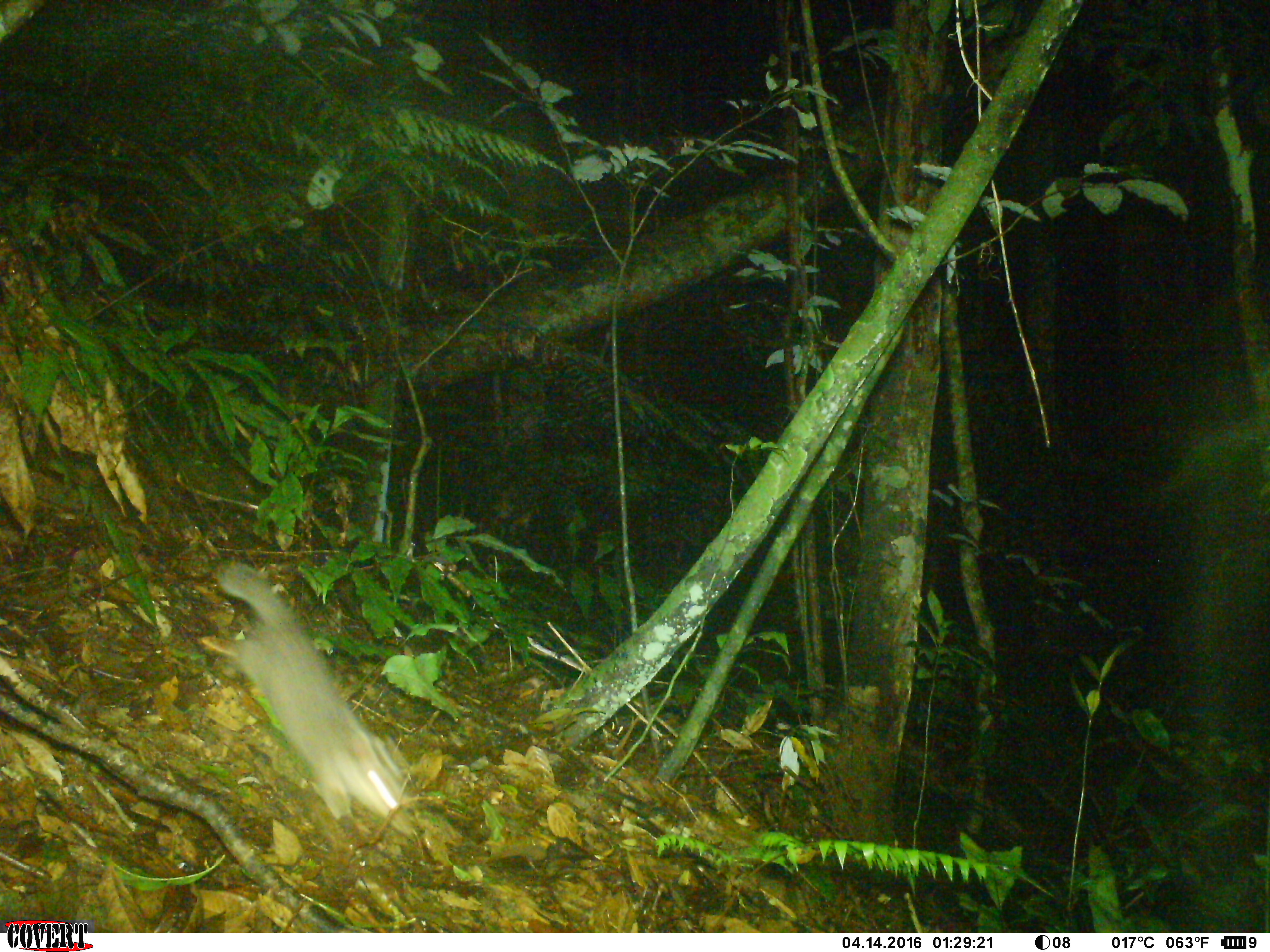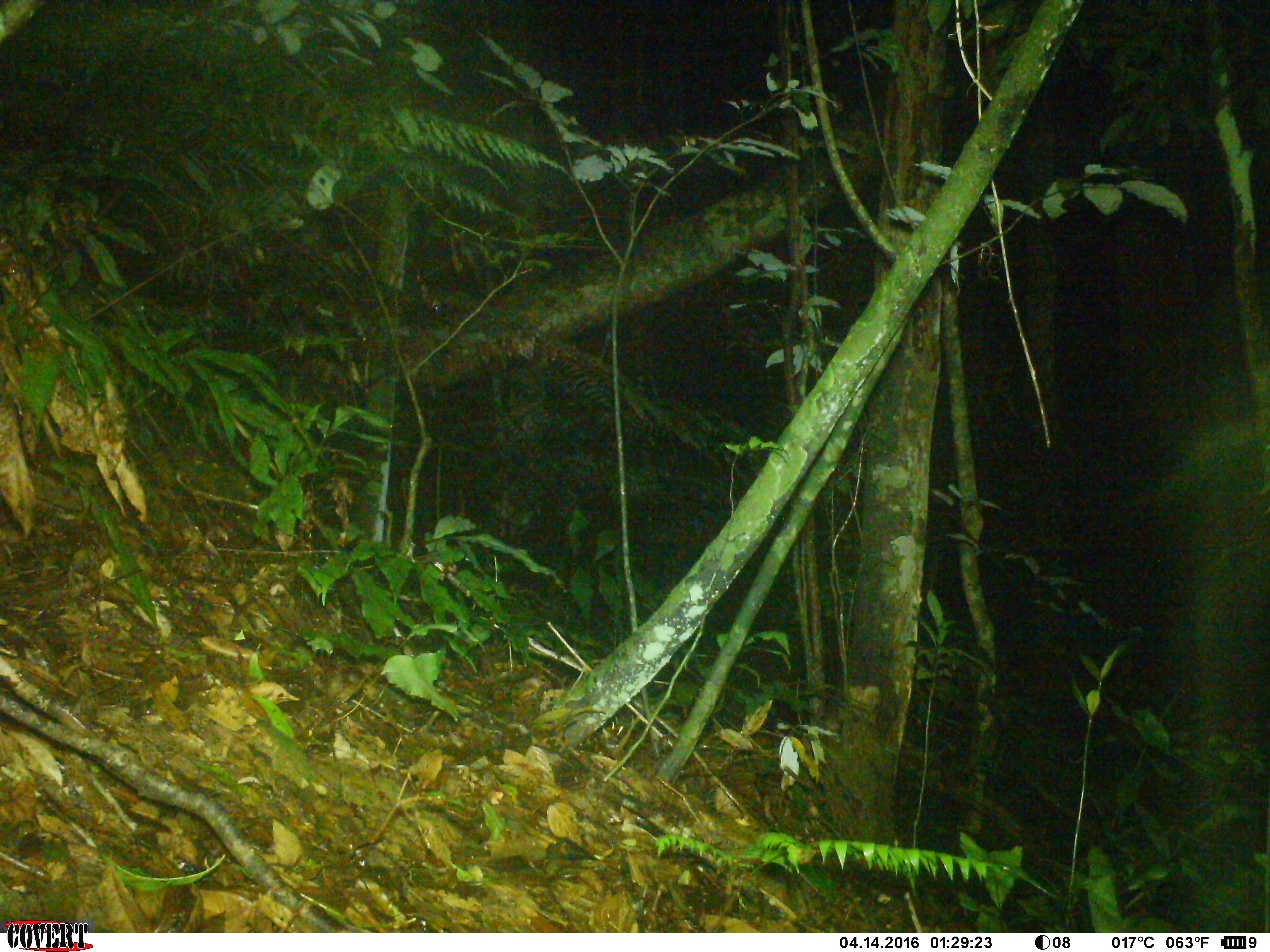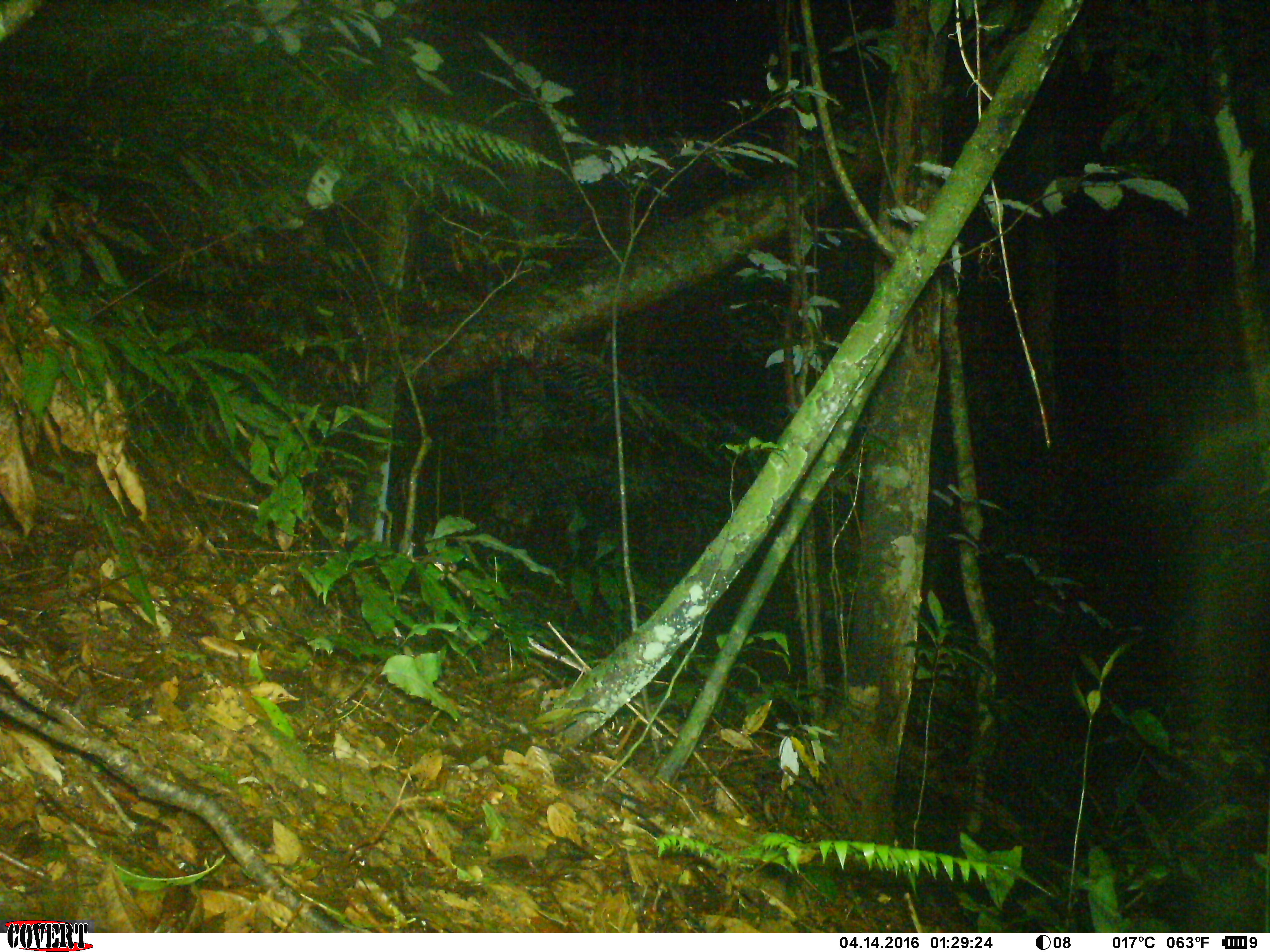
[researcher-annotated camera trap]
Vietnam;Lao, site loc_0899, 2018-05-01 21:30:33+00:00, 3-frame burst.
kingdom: Animalia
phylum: Chordata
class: Mammalia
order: Carnivora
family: Mustelidae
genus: Melogale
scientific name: Melogale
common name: ferret badger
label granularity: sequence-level